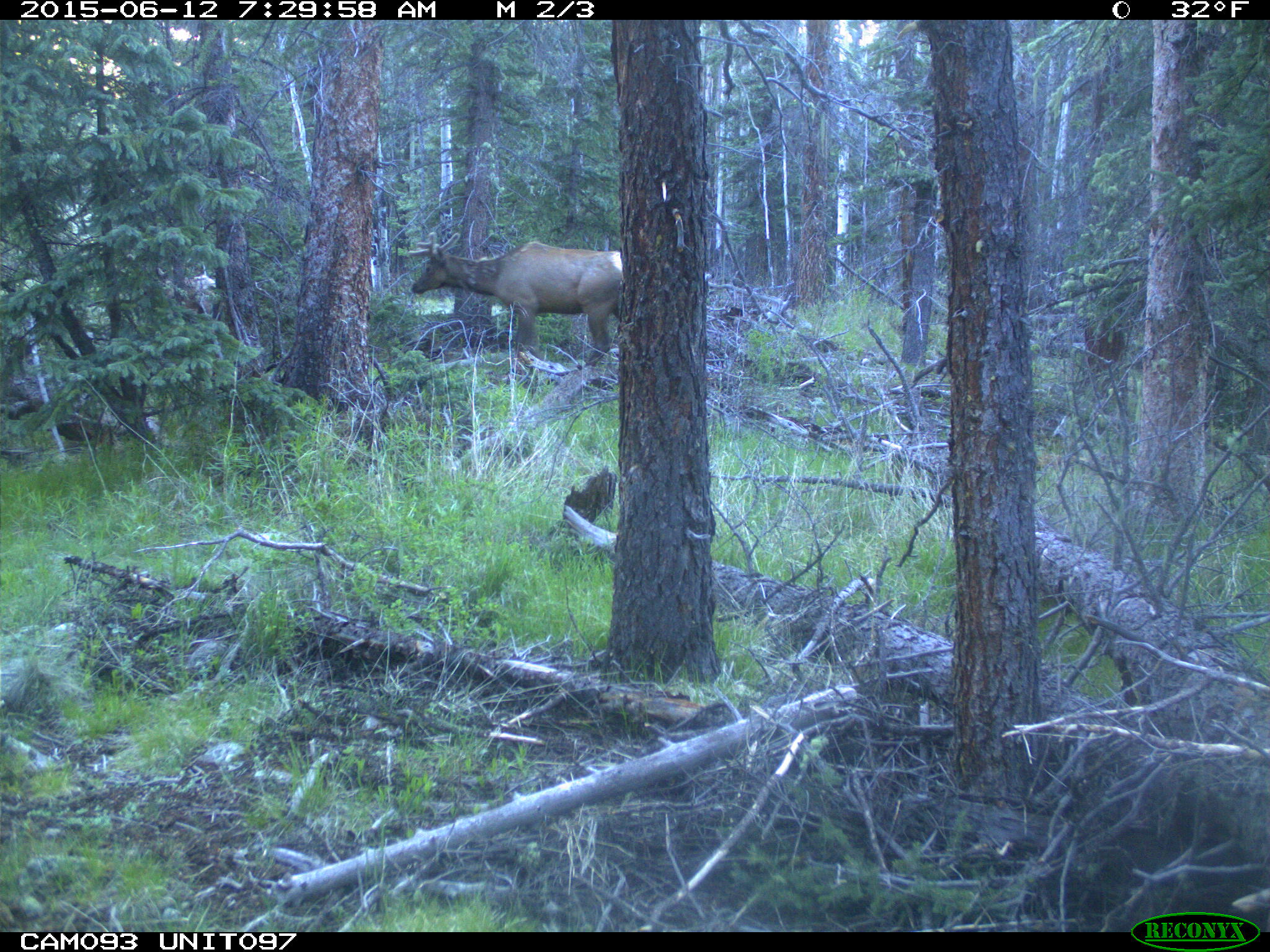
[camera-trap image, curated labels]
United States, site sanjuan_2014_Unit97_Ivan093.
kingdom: Animalia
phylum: Chordata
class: Mammalia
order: Artiodactyla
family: Cervidae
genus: Cervus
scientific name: Cervus elaphus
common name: red deer